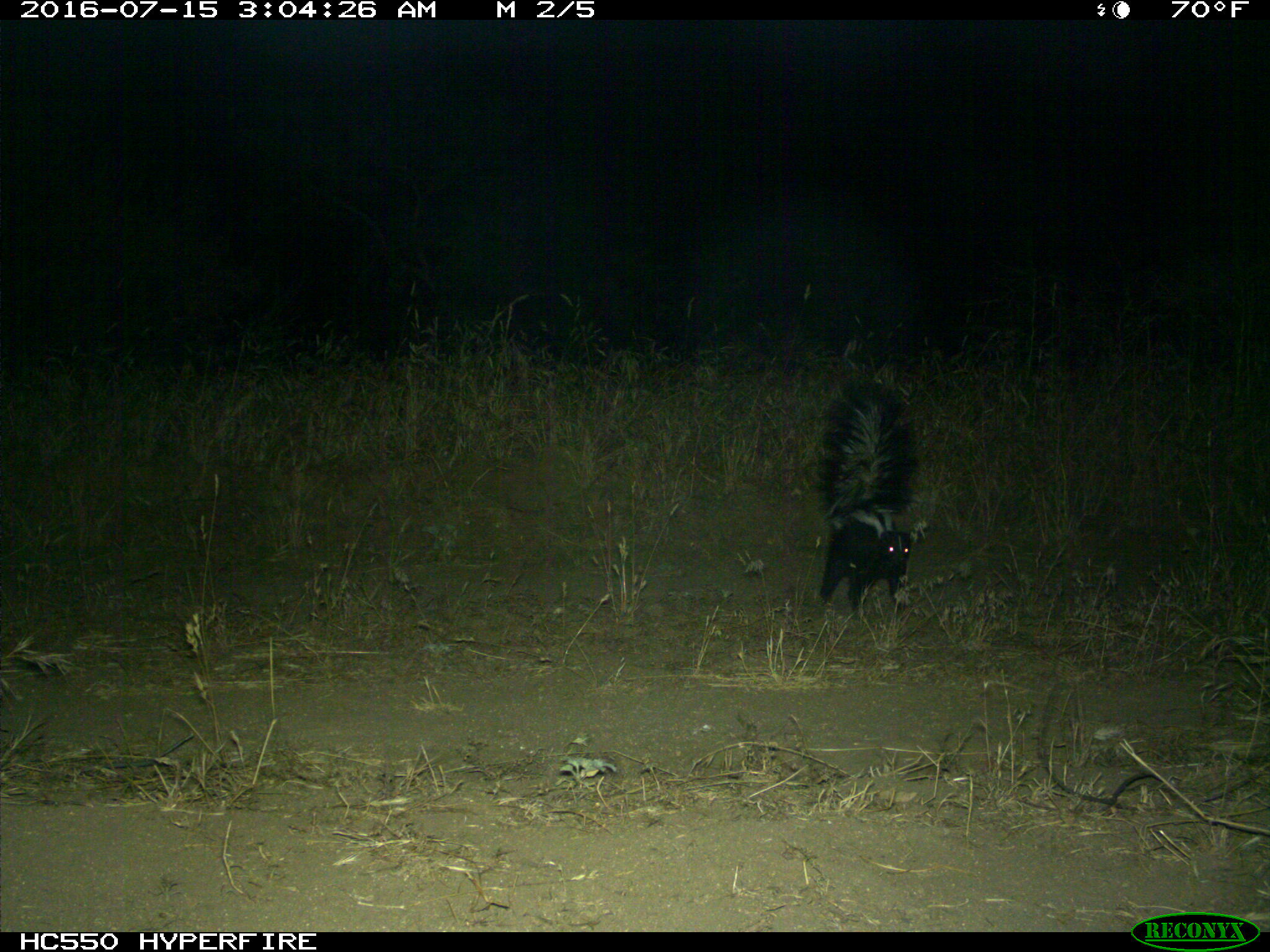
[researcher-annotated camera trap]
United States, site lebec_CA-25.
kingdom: Animalia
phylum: Chordata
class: Mammalia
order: Carnivora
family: Mephitidae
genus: Mephitis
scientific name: Mephitis mephitis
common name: striped skunk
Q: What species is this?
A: Mephitis mephitis (striped skunk).